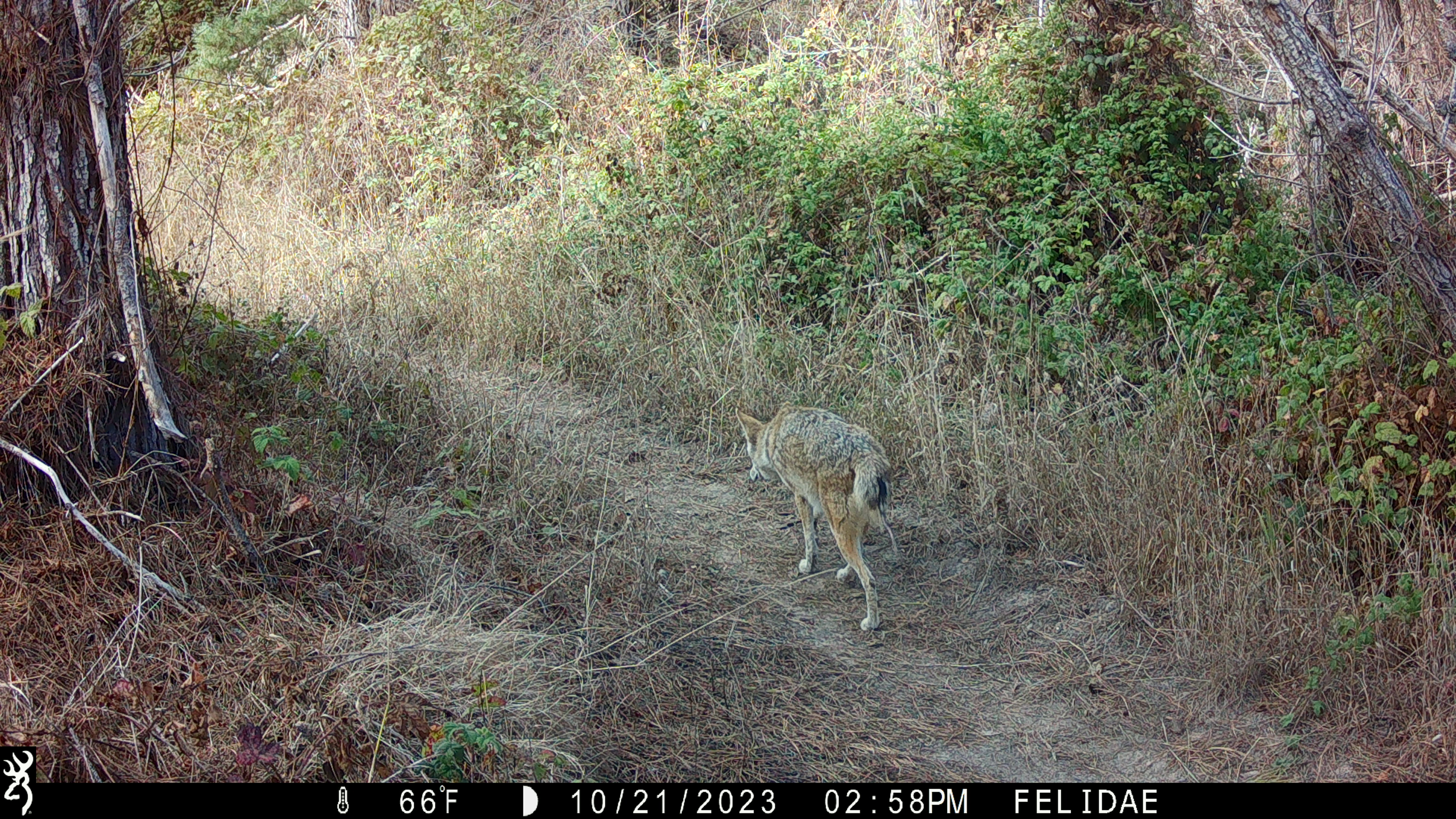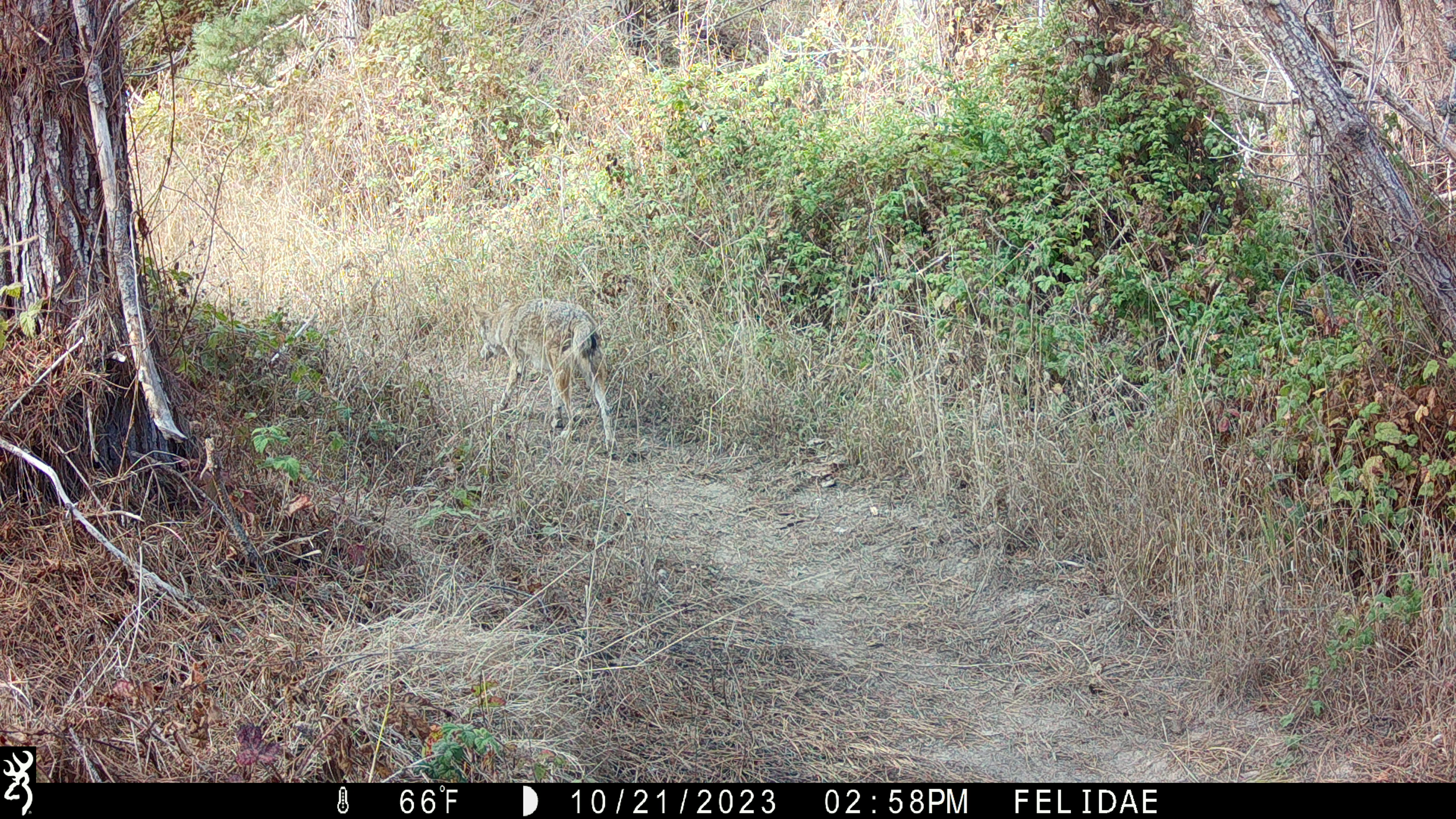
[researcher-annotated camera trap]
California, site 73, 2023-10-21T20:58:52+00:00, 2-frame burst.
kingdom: Animalia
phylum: Chordata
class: Mammalia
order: Carnivora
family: Canidae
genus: Canis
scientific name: Canis latrans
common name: coyote